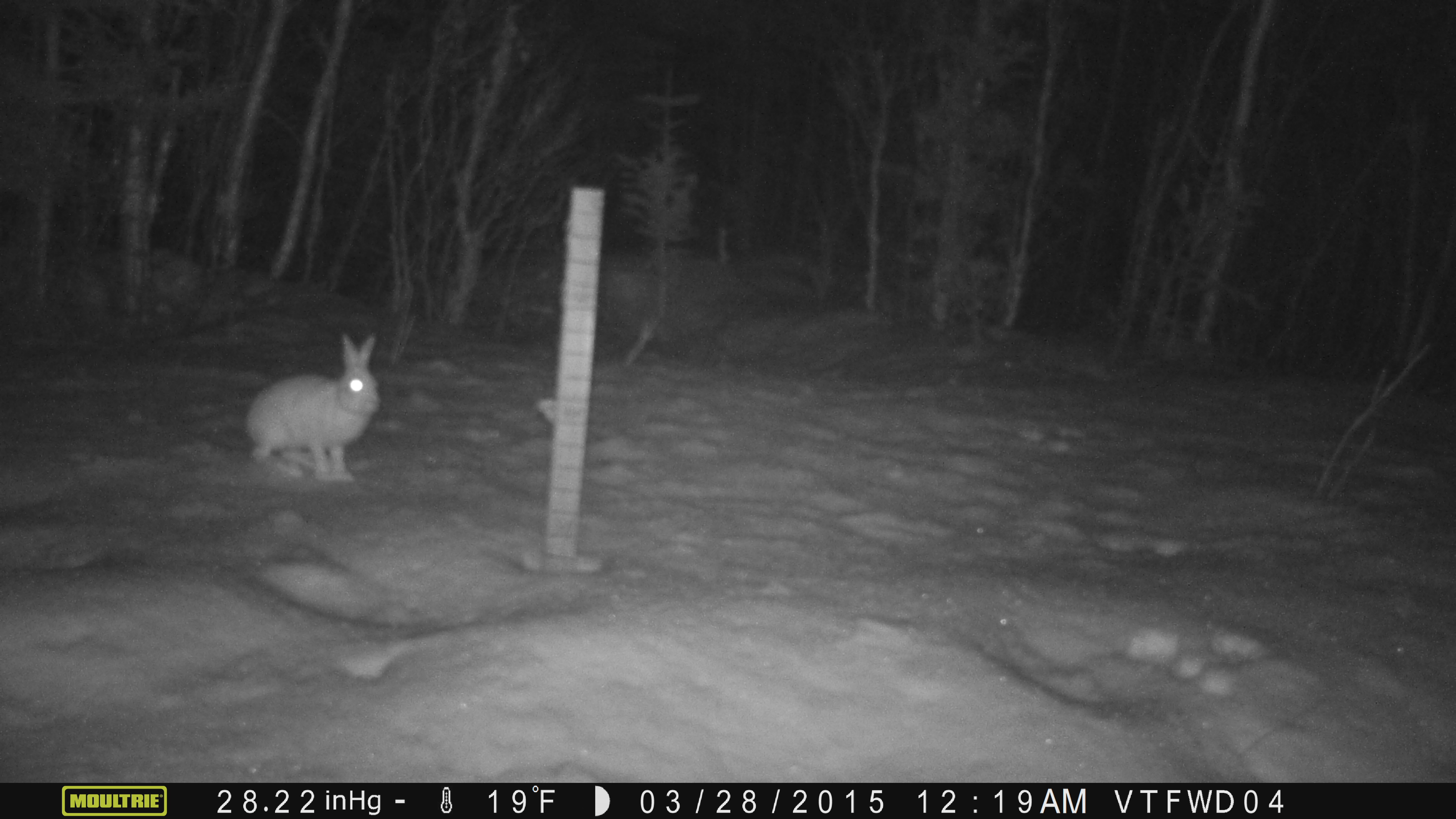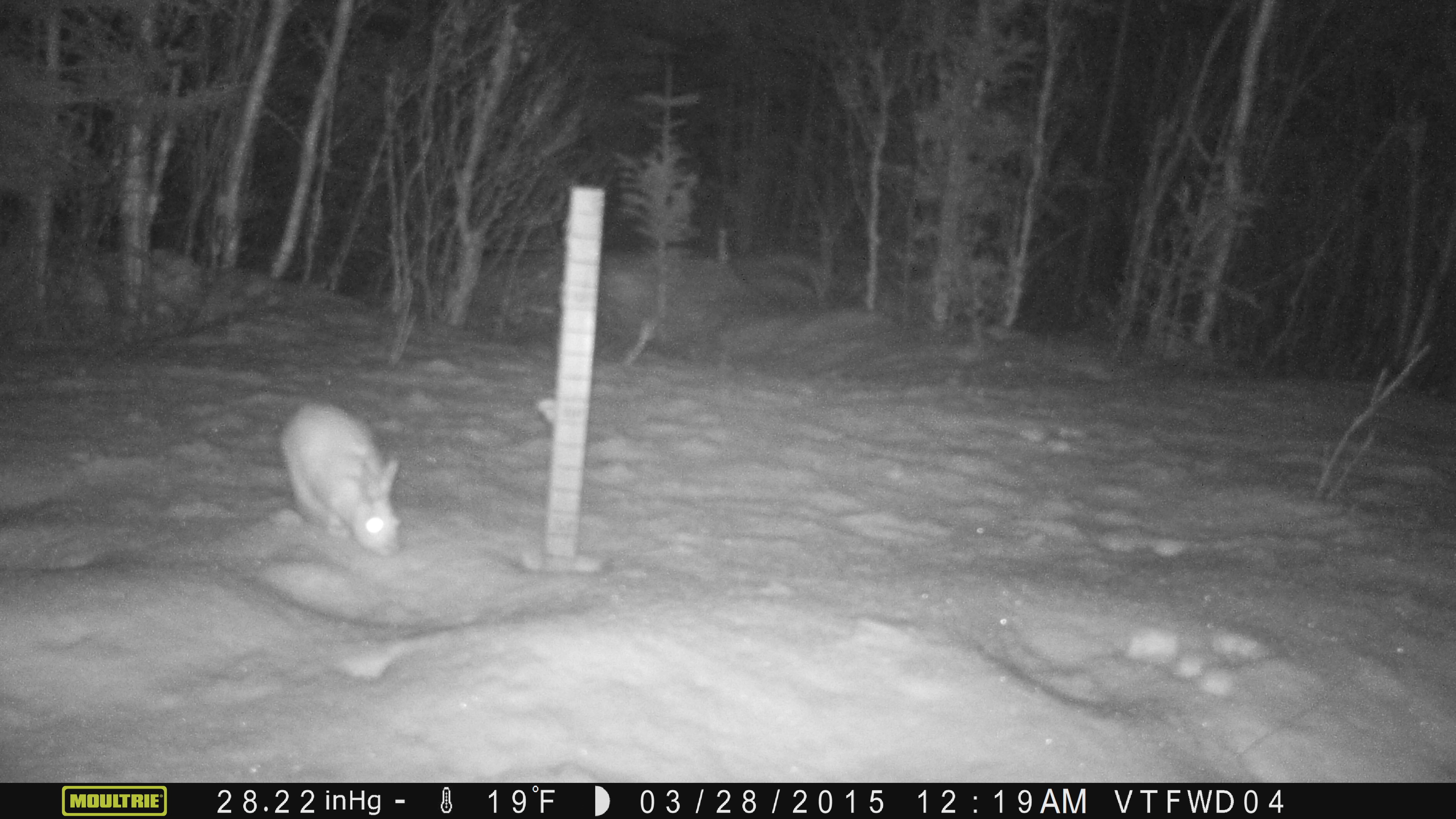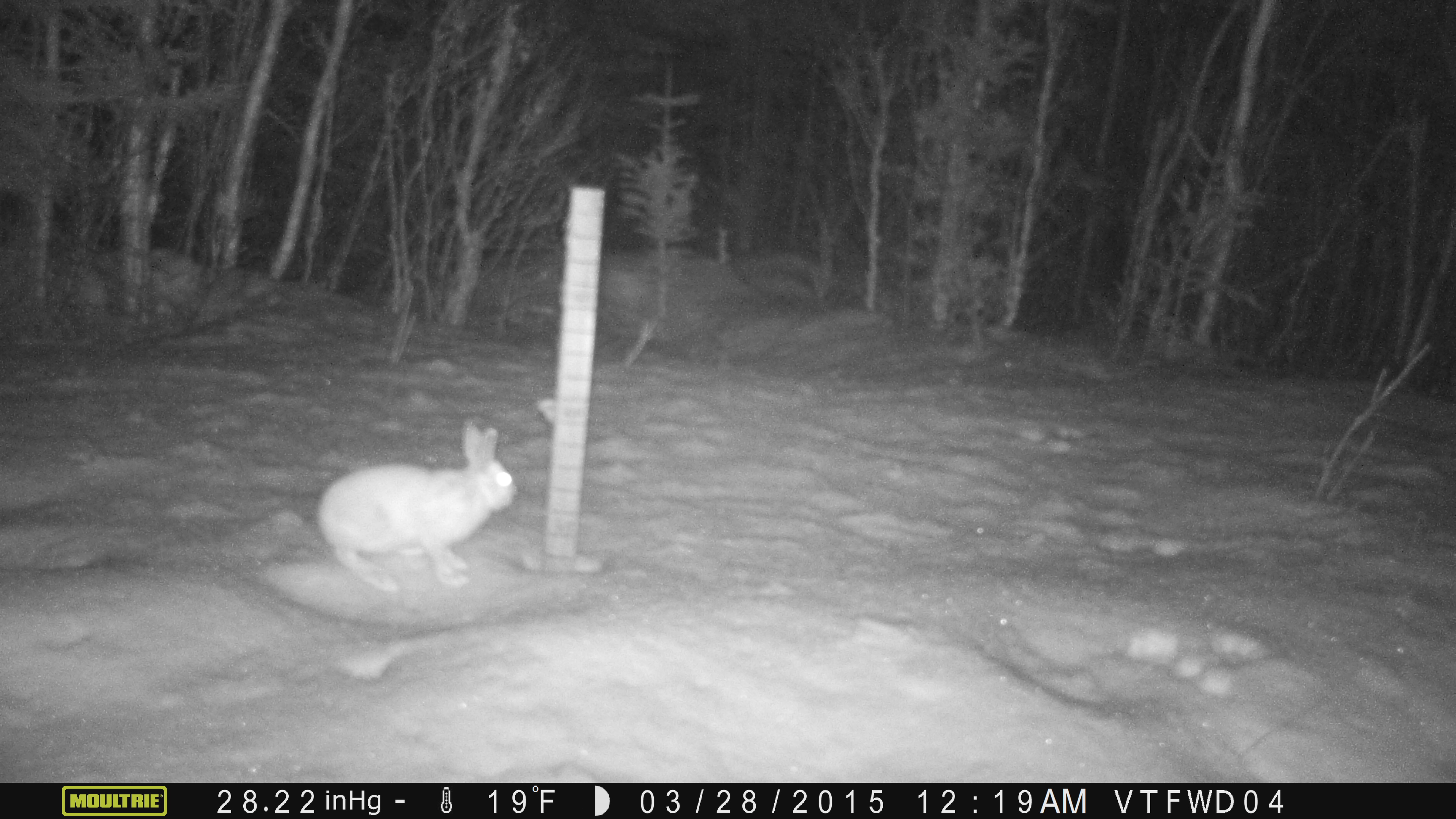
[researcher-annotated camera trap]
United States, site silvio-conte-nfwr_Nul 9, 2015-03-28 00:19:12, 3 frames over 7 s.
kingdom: Animalia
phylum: Chordata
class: Mammalia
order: Lagomorpha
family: Leporidae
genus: Lepus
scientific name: Lepus americanus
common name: snowshoe hare